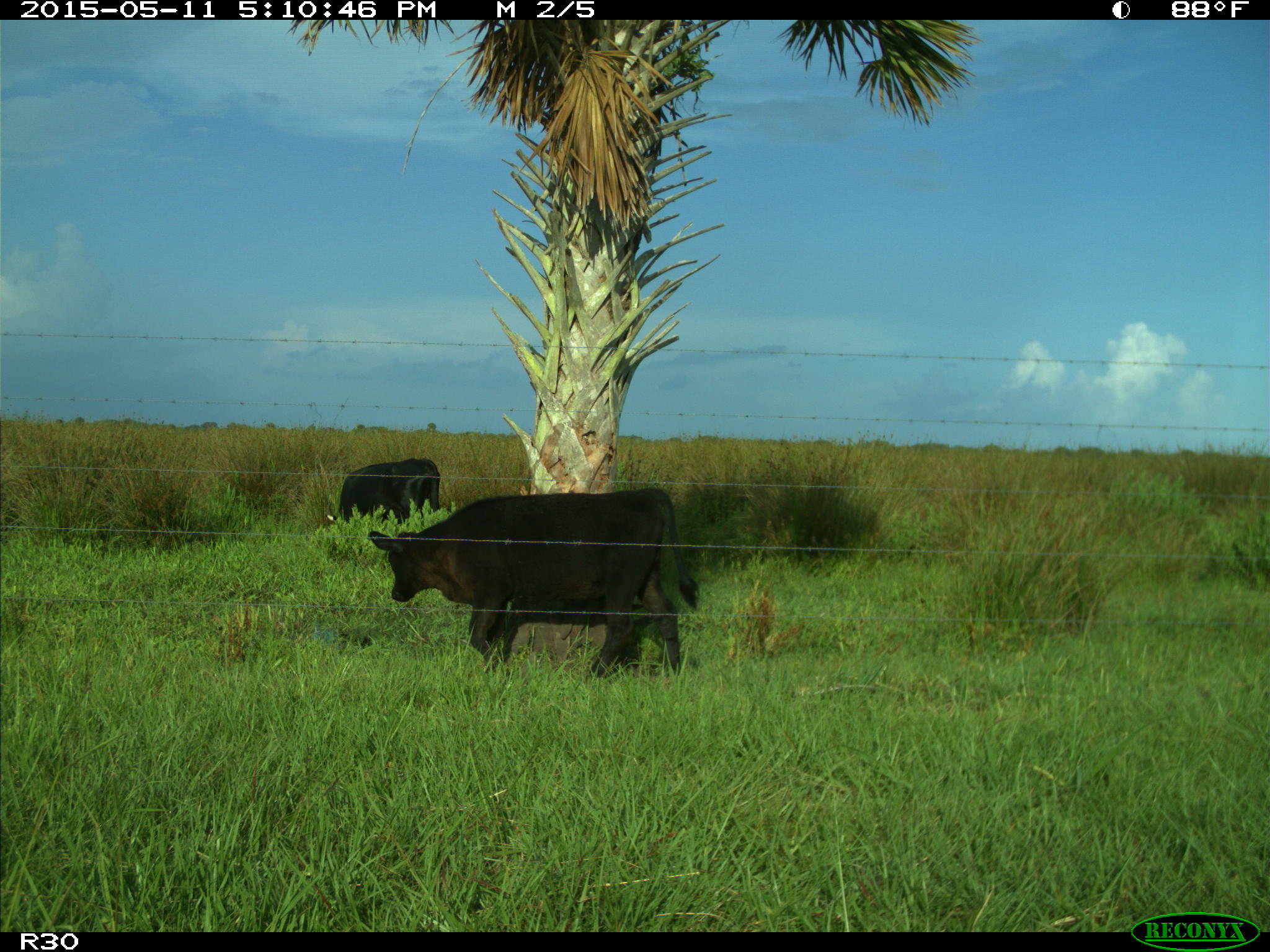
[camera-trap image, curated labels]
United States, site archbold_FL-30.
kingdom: Animalia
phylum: Chordata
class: Mammalia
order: Artiodactyla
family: Bovidae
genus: Bos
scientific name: Bos taurus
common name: domestic cow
Bos taurus (domestic cow).